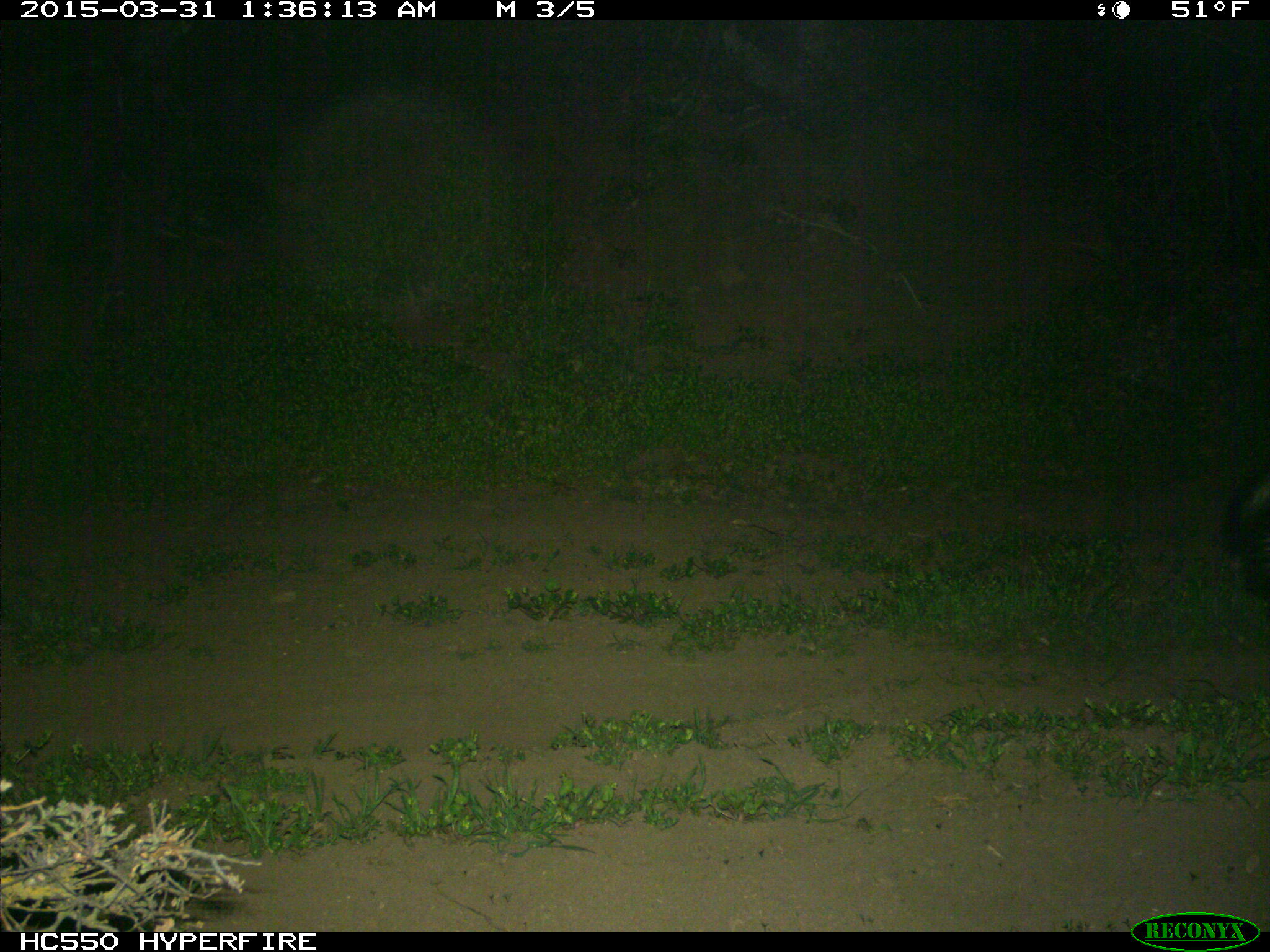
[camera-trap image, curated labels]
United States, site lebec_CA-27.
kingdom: Animalia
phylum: Chordata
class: Mammalia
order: Carnivora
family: Mephitidae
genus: Mephitis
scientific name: Mephitis mephitis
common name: striped skunk